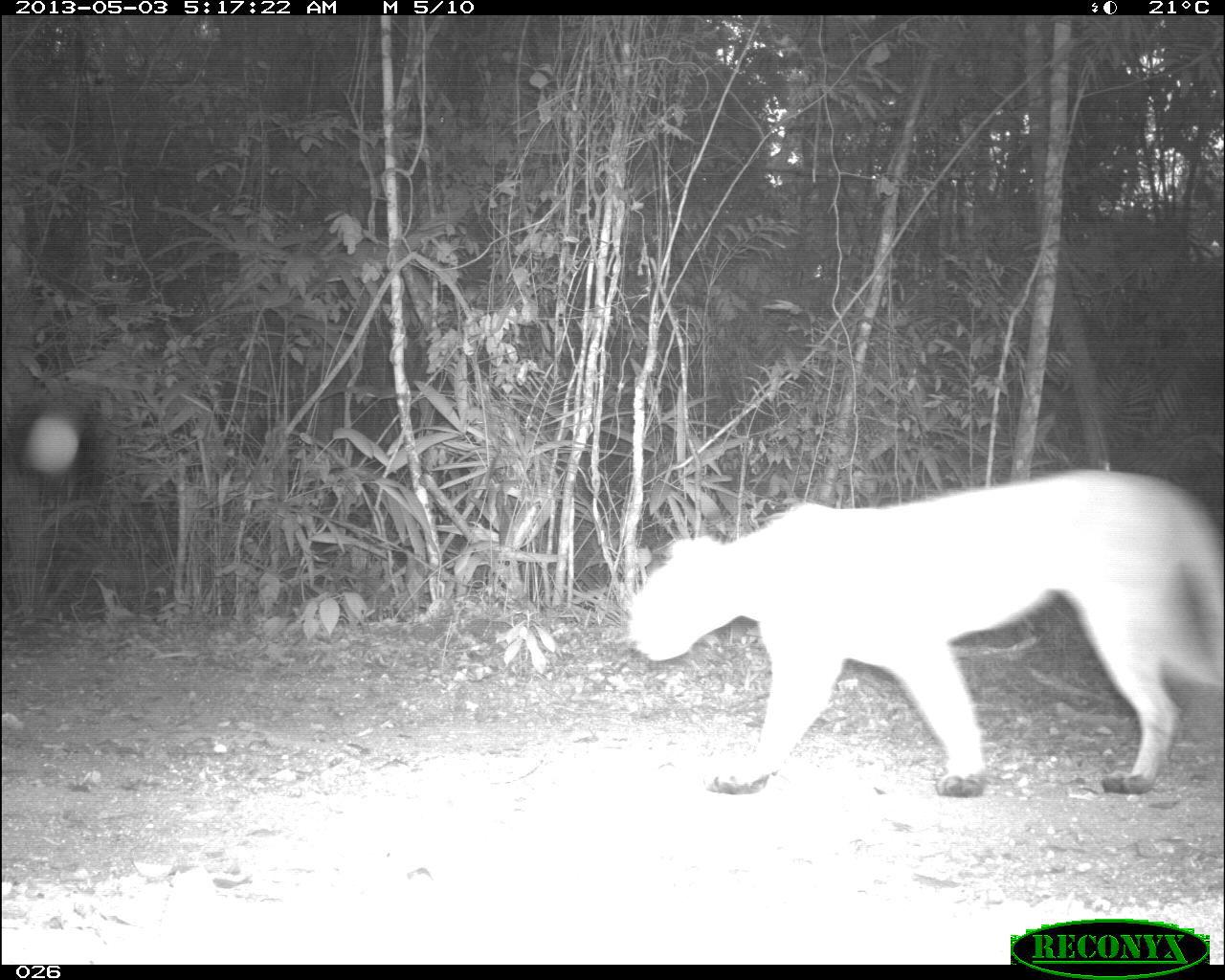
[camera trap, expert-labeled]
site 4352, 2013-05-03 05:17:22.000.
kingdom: Animalia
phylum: Chordata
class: Mammalia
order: Carnivora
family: Felidae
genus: Puma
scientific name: Puma concolor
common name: mountain lion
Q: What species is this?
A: Puma concolor (mountain lion).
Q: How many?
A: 1.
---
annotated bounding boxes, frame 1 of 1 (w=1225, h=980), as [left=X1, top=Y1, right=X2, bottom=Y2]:
puma concolor: [left=620, top=464, right=1224, bottom=796]